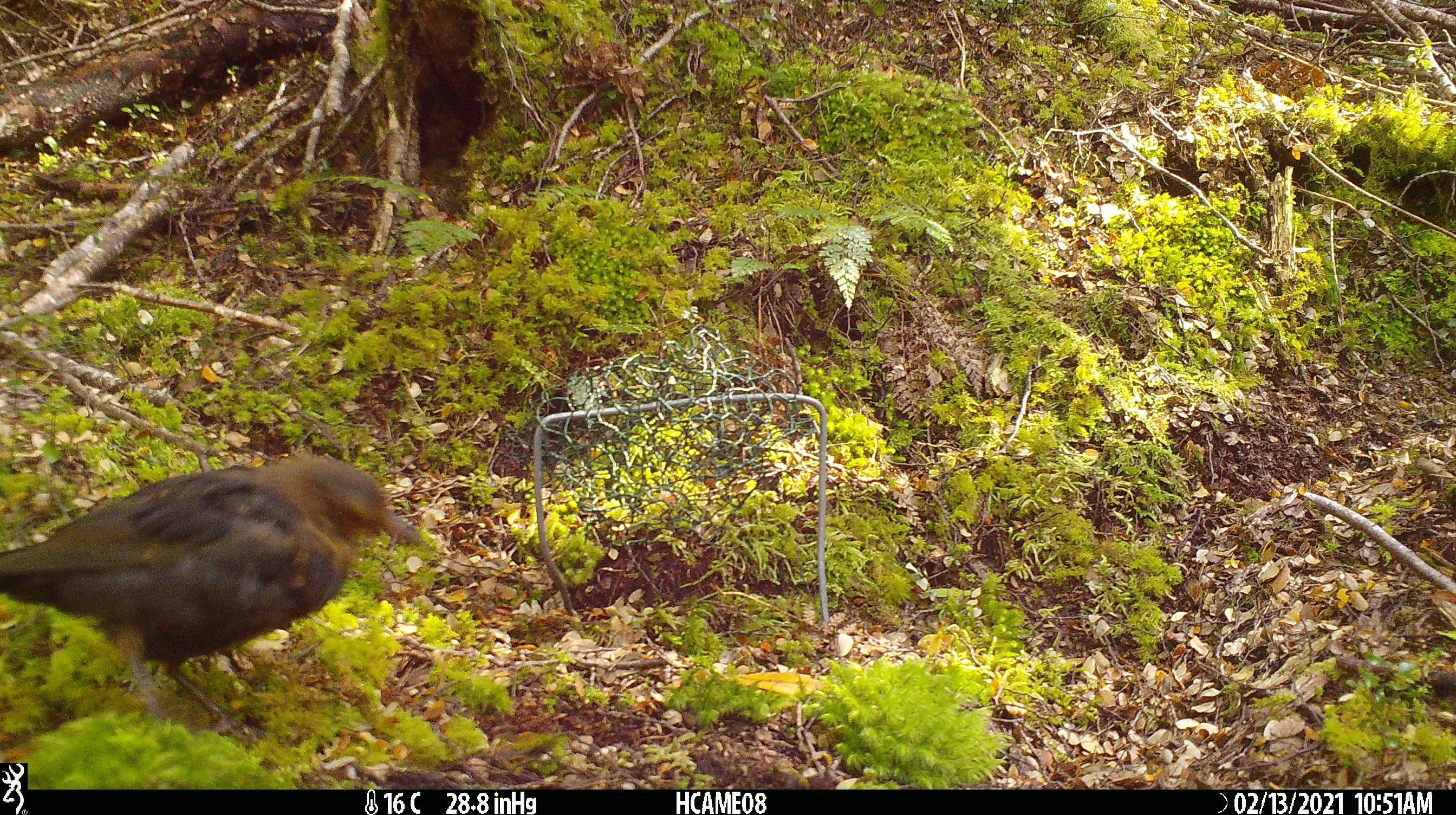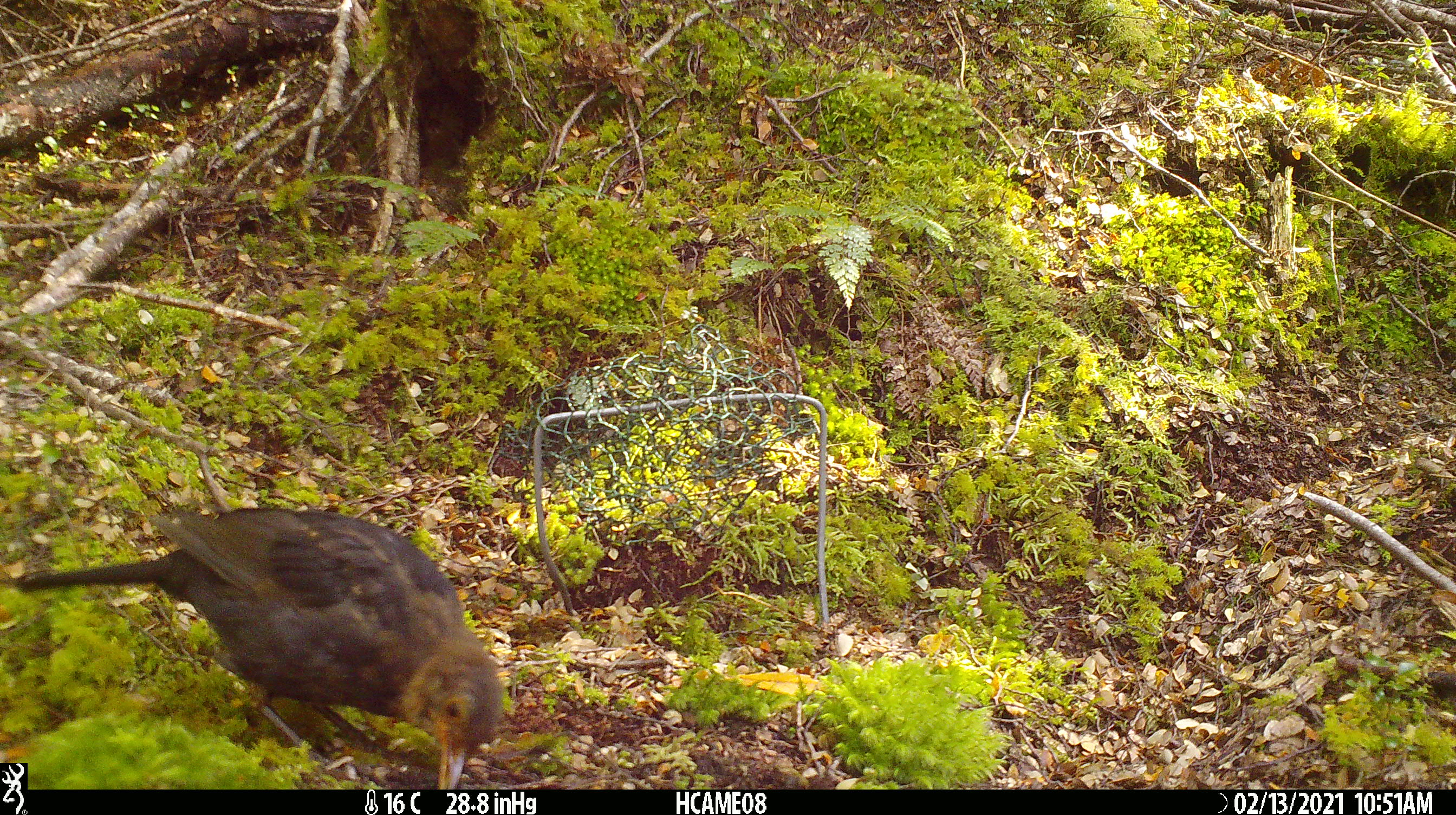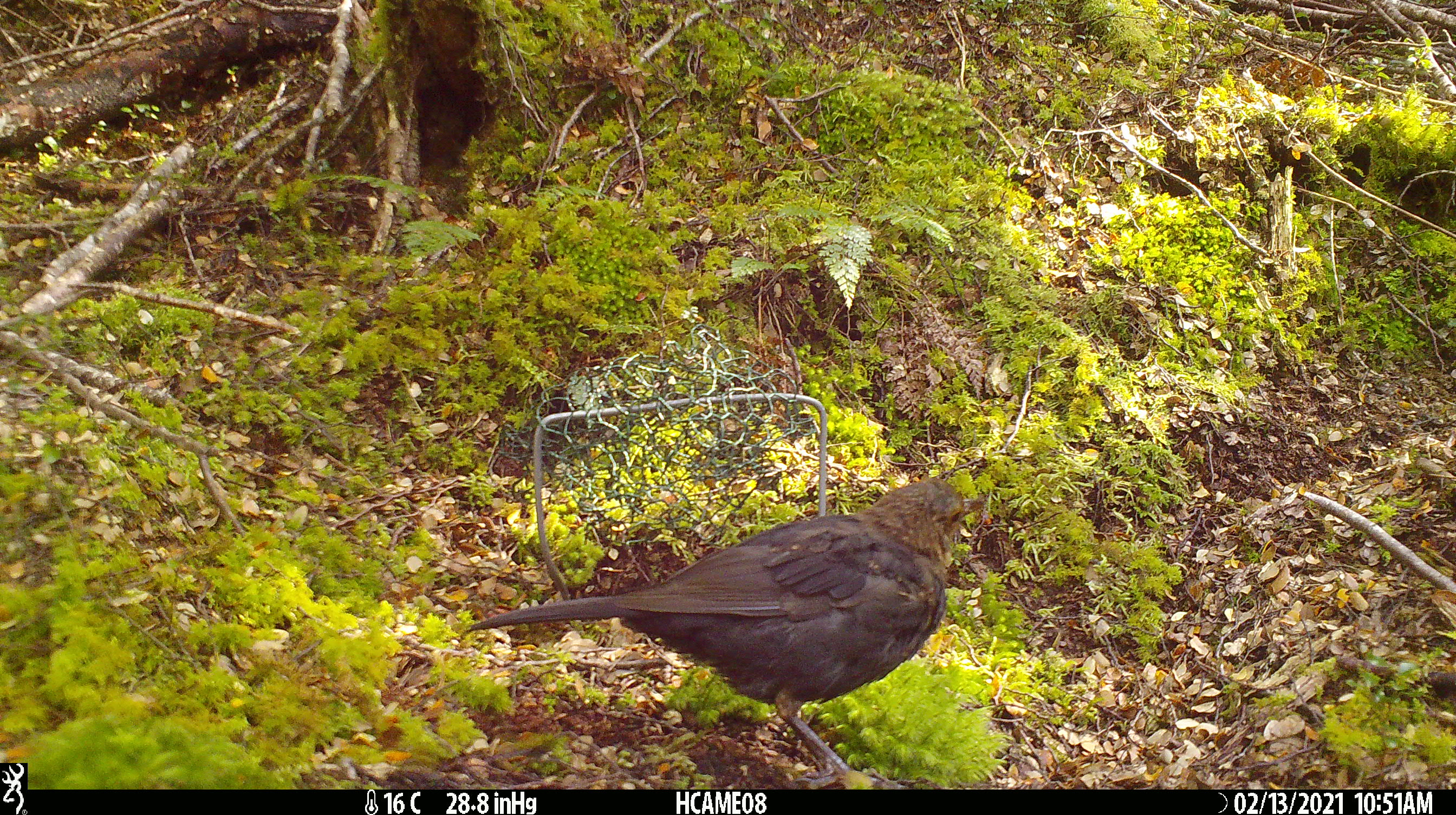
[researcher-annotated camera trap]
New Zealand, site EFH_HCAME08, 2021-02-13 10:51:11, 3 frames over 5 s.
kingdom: Animalia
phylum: Chordata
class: Aves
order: Passeriformes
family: Turdidae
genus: Turdus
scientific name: Turdus merula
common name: eurasian blackbird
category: blackbird